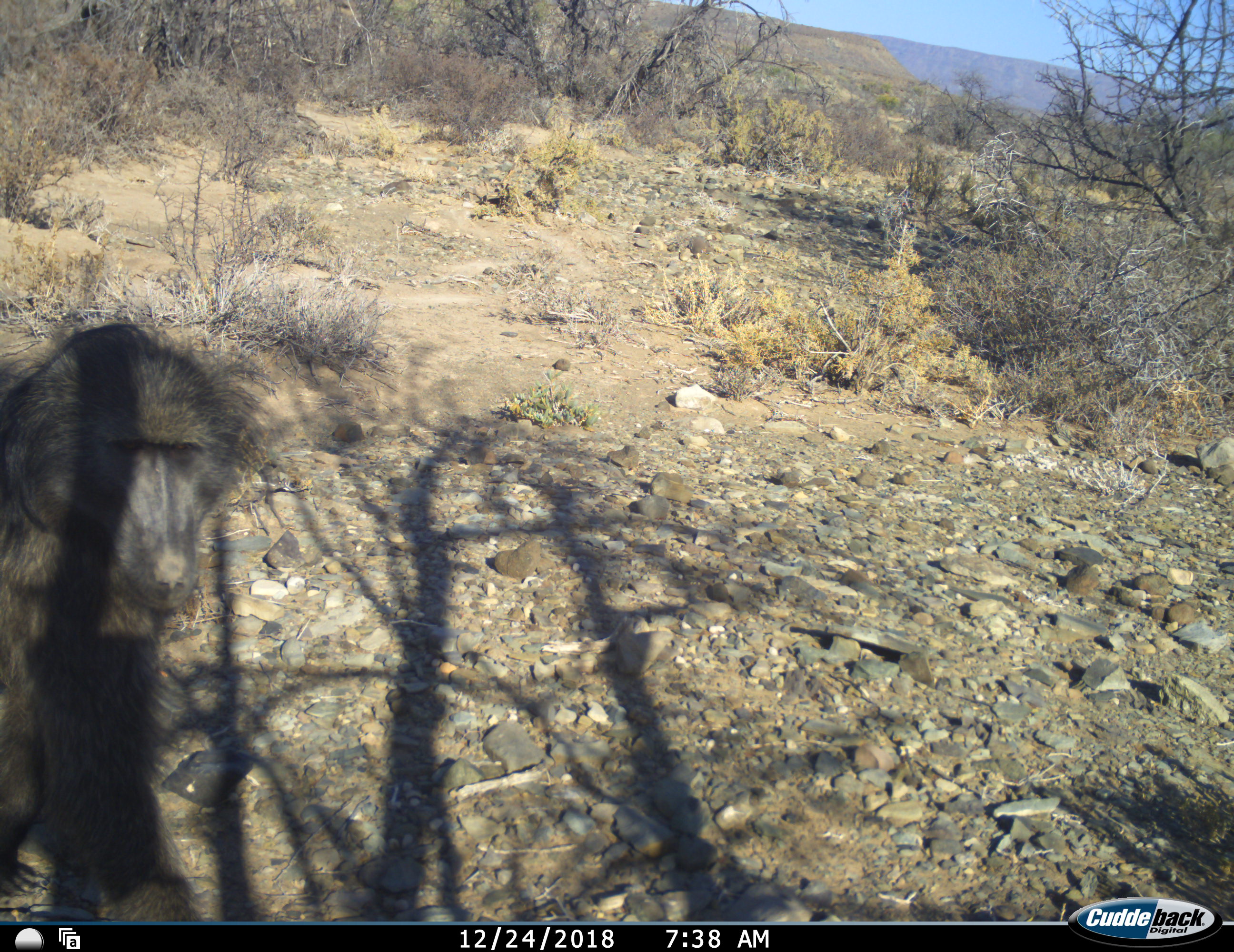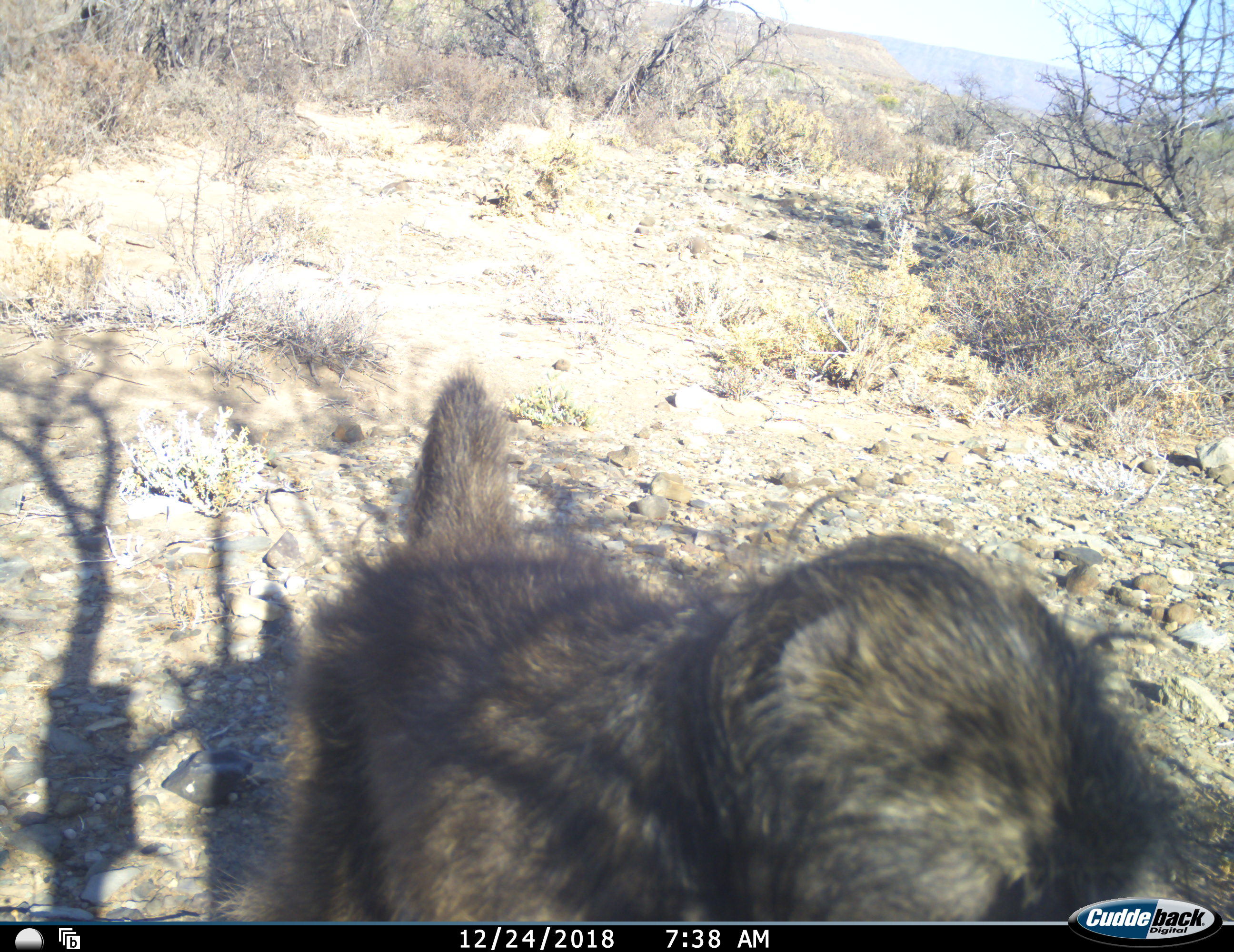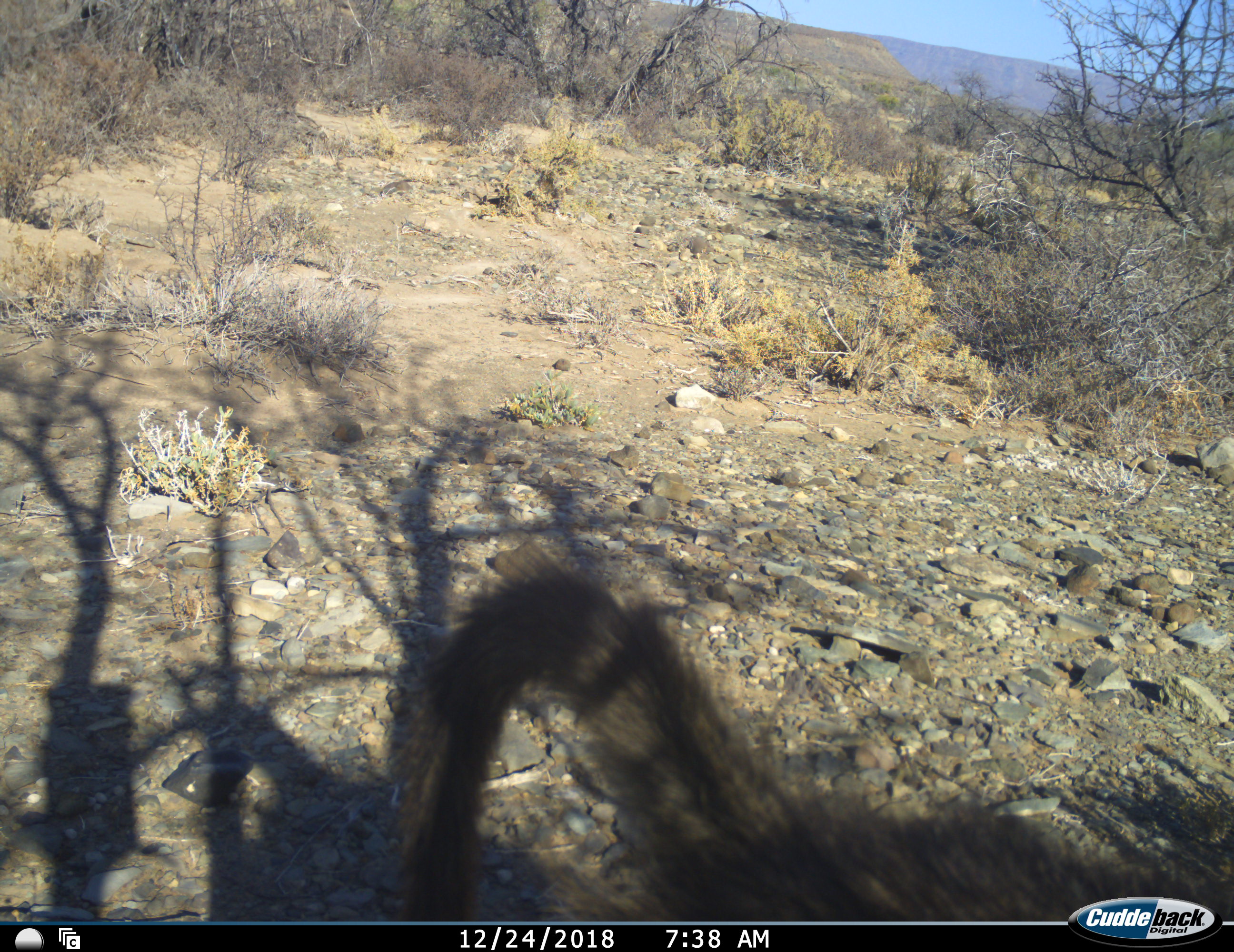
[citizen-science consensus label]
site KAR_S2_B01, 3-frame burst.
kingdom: Animalia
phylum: Chordata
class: Mammalia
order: Primates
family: Cercopithecidae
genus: Papio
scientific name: Papio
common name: baboon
Baboon (Papio), count 1. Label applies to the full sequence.